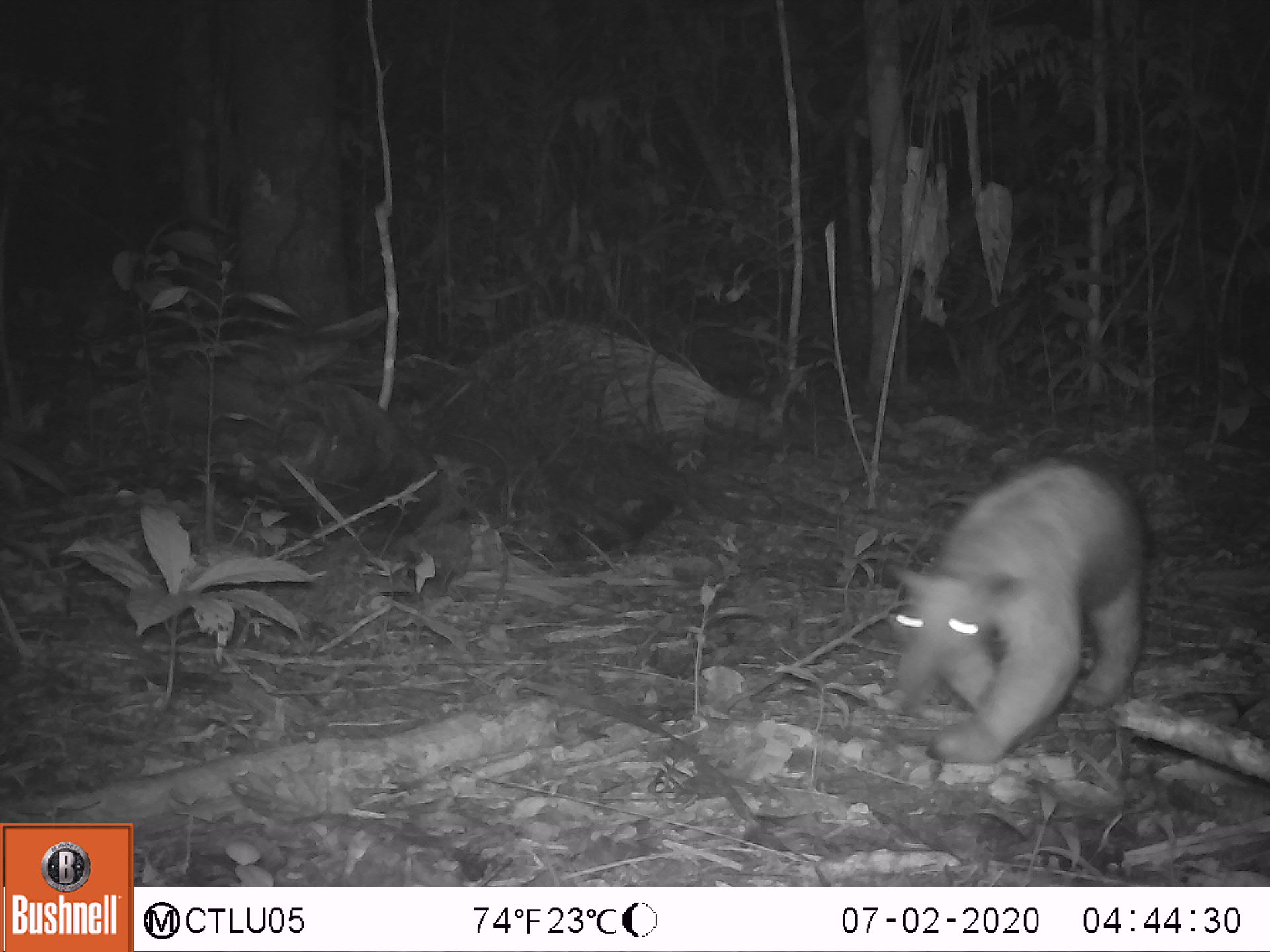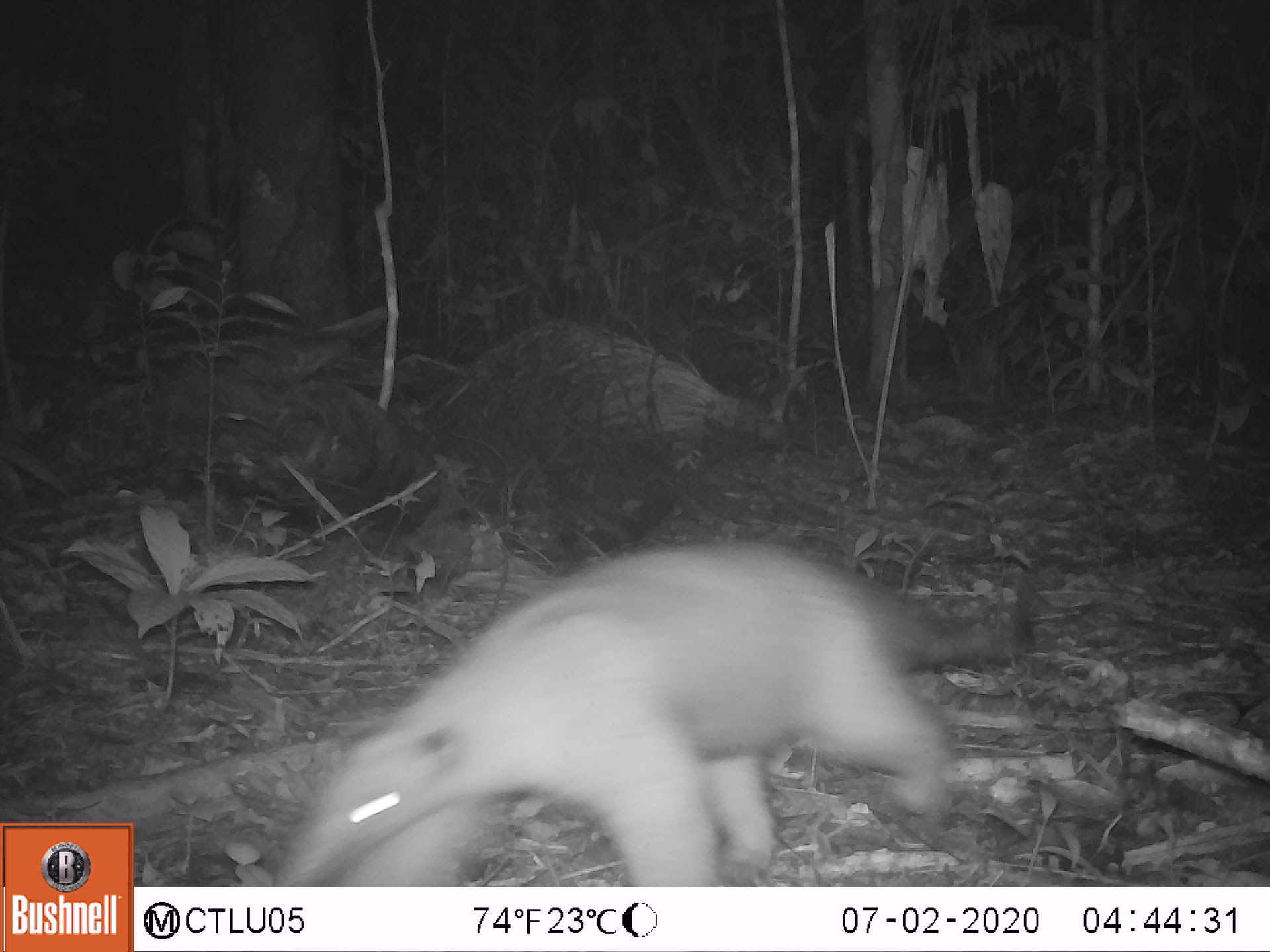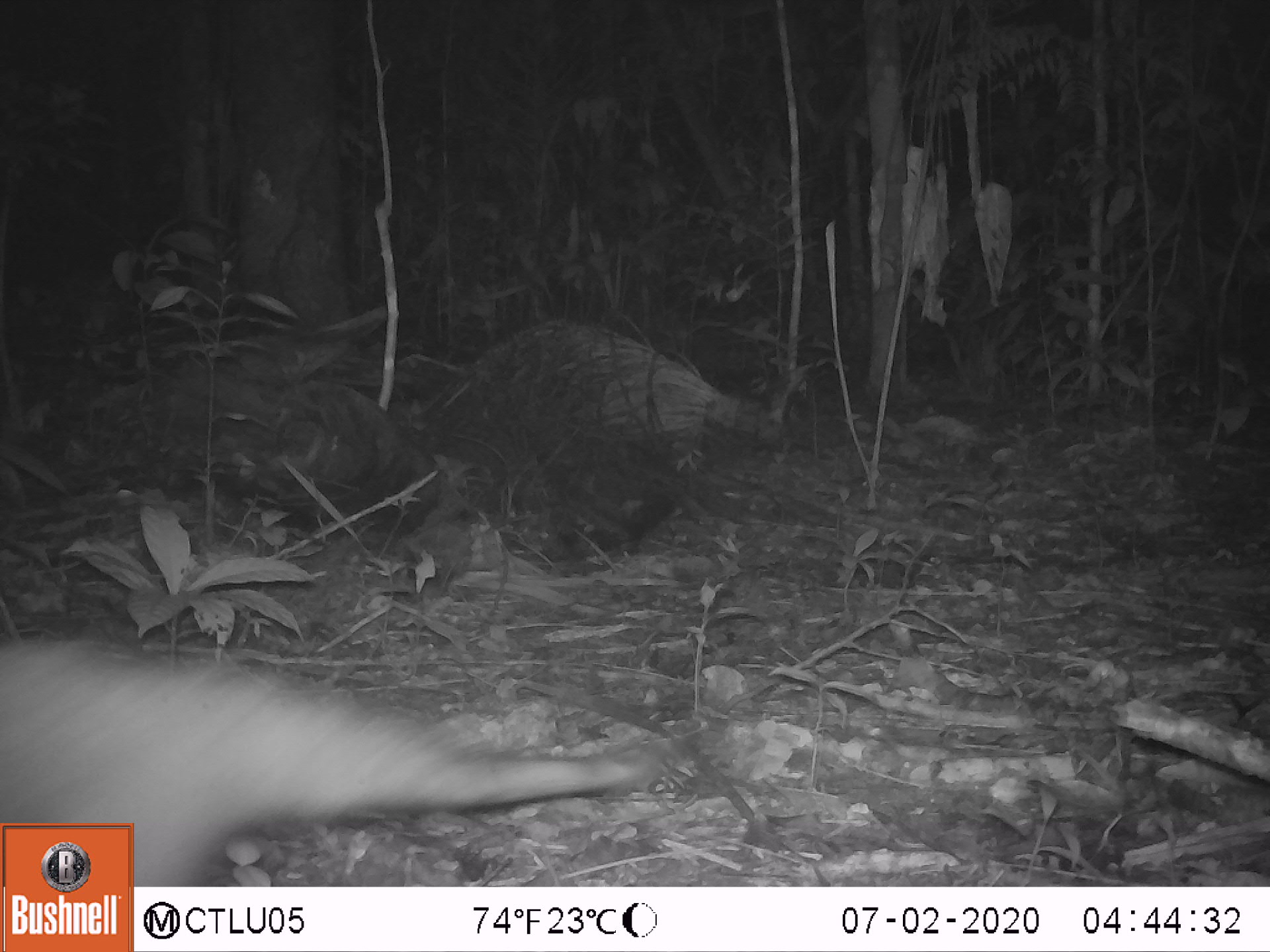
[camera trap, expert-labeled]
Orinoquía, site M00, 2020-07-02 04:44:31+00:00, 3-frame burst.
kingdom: Animalia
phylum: Chordata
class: Mammalia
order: Pilosa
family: Myrmecophagidae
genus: Tamandua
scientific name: Tamandua tetradactyla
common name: southern tamandua